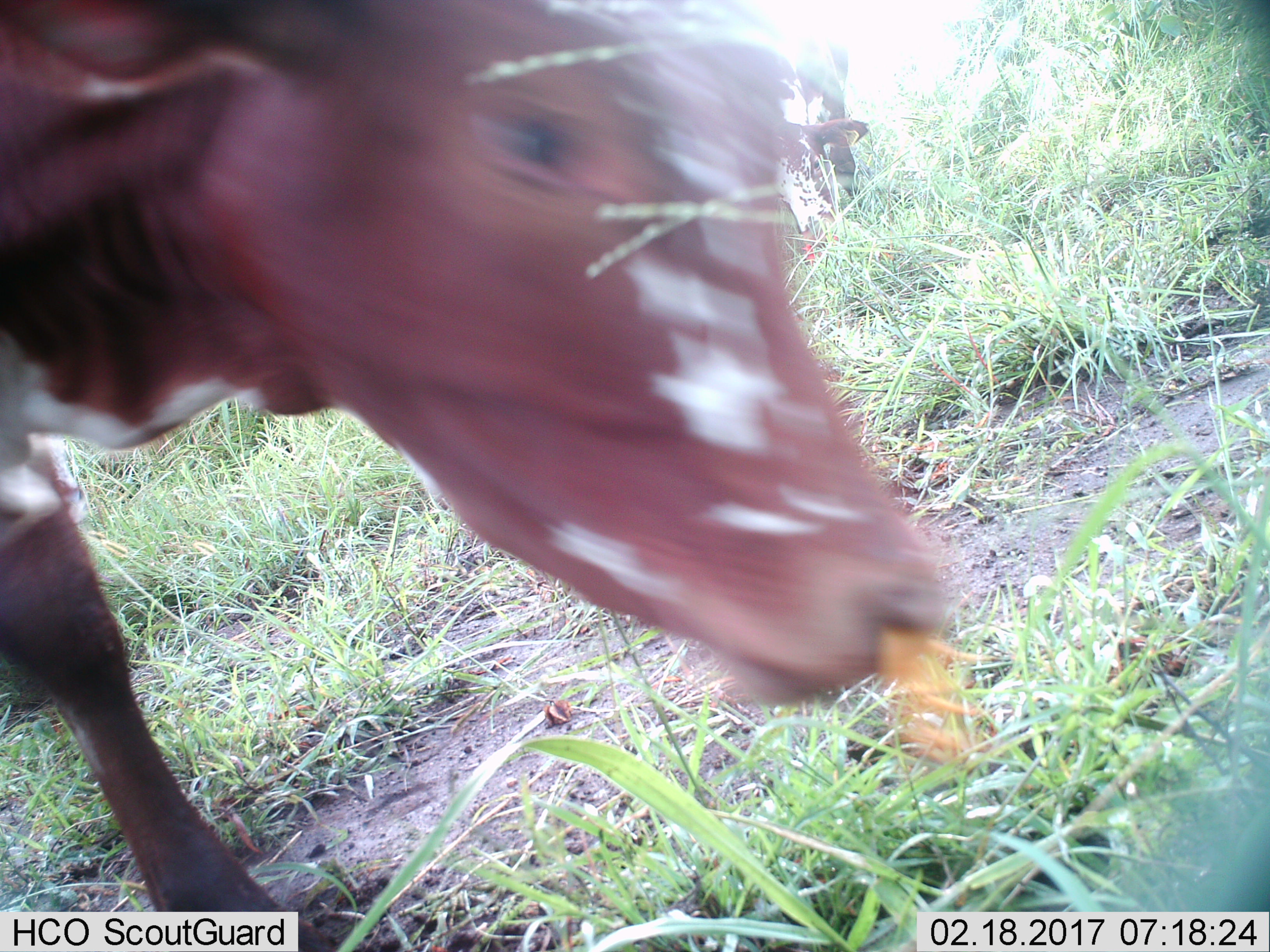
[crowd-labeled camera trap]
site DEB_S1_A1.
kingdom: Animalia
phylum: Chordata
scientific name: Vertebrata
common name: domestic animal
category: domesticanimal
Domesticanimal (domestic animal) (Vertebrata), count 2. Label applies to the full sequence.